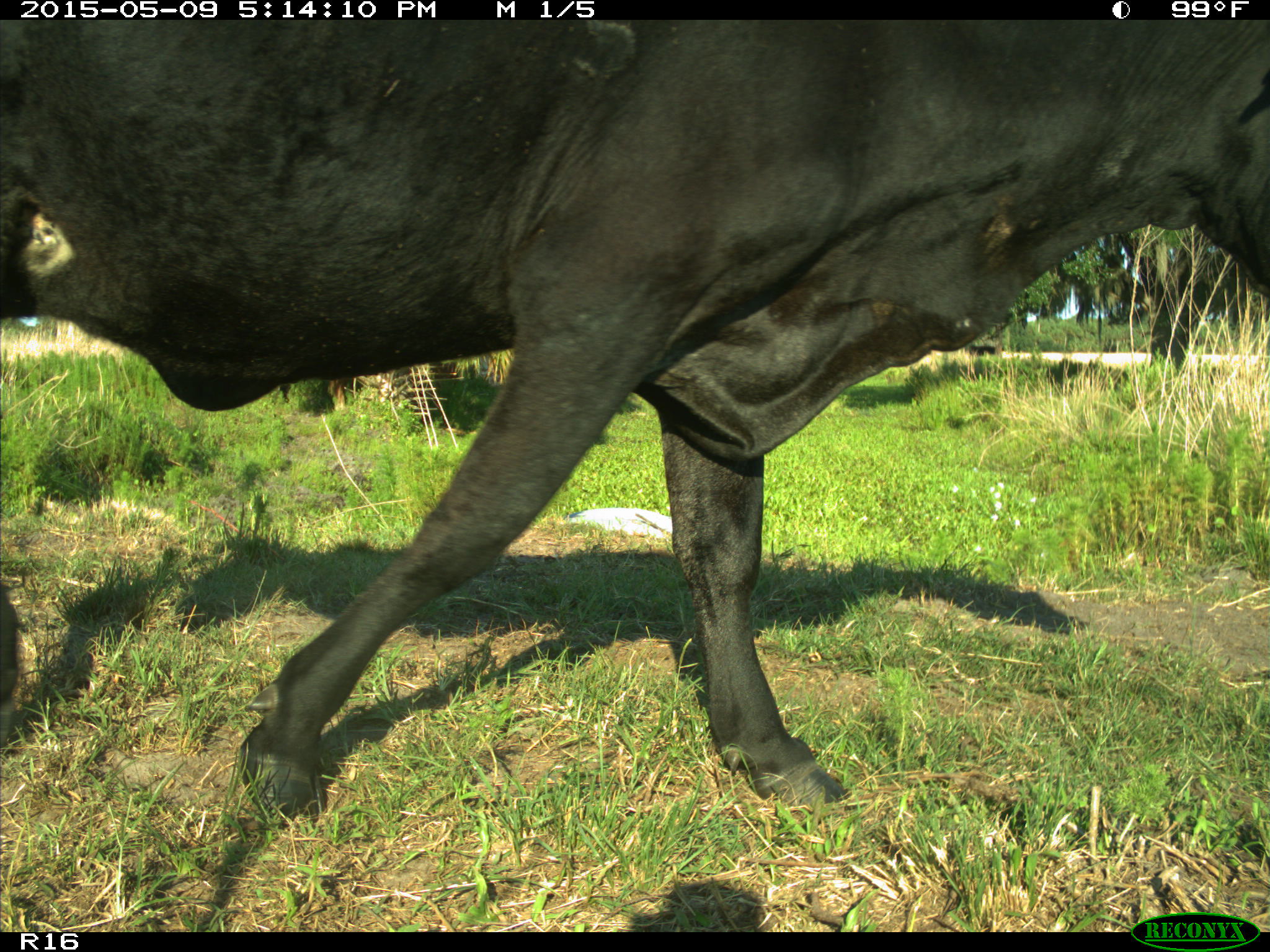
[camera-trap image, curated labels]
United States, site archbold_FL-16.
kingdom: Animalia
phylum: Chordata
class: Mammalia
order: Artiodactyla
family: Suidae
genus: Sus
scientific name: Sus scrofa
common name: wild boar